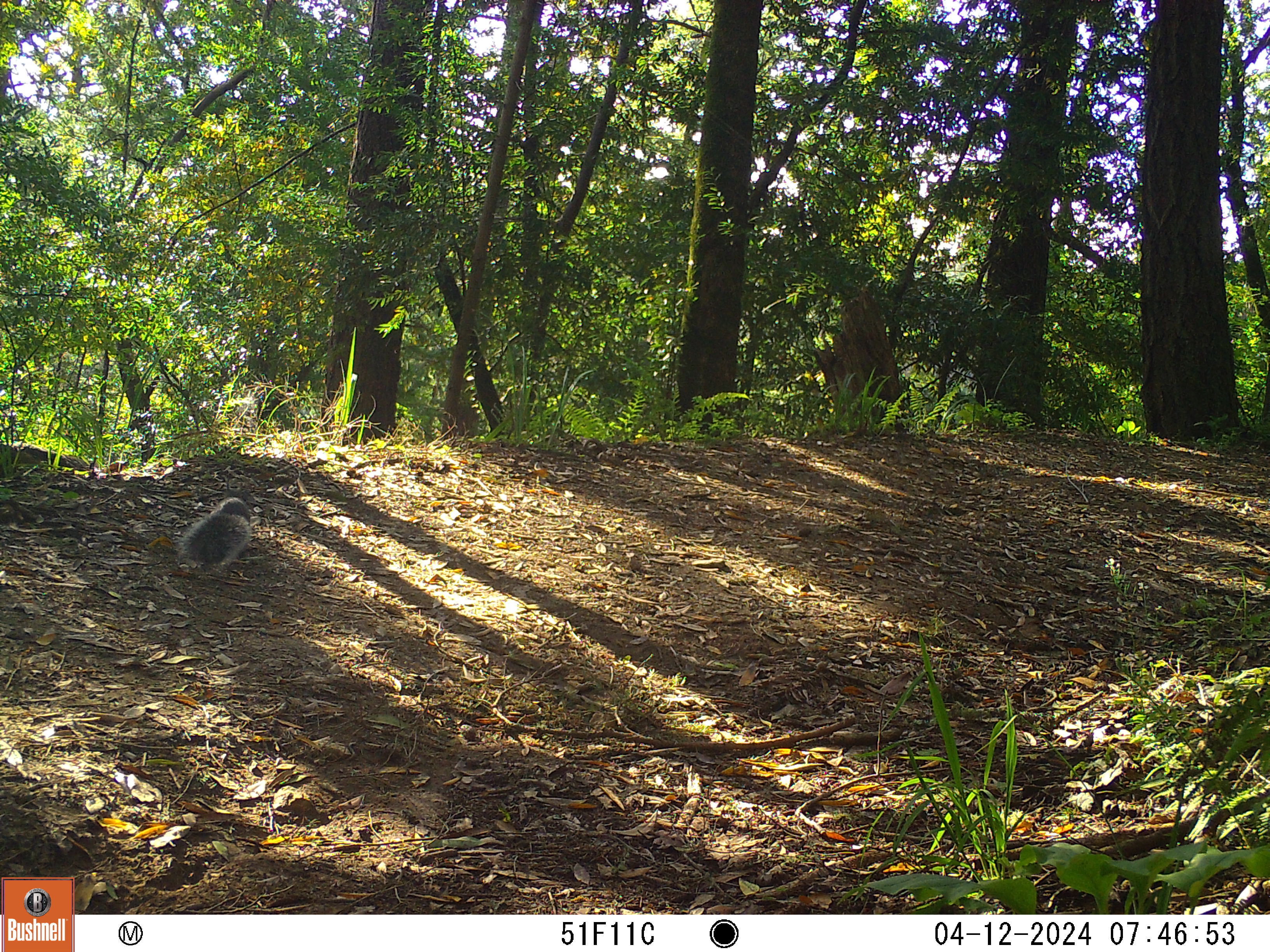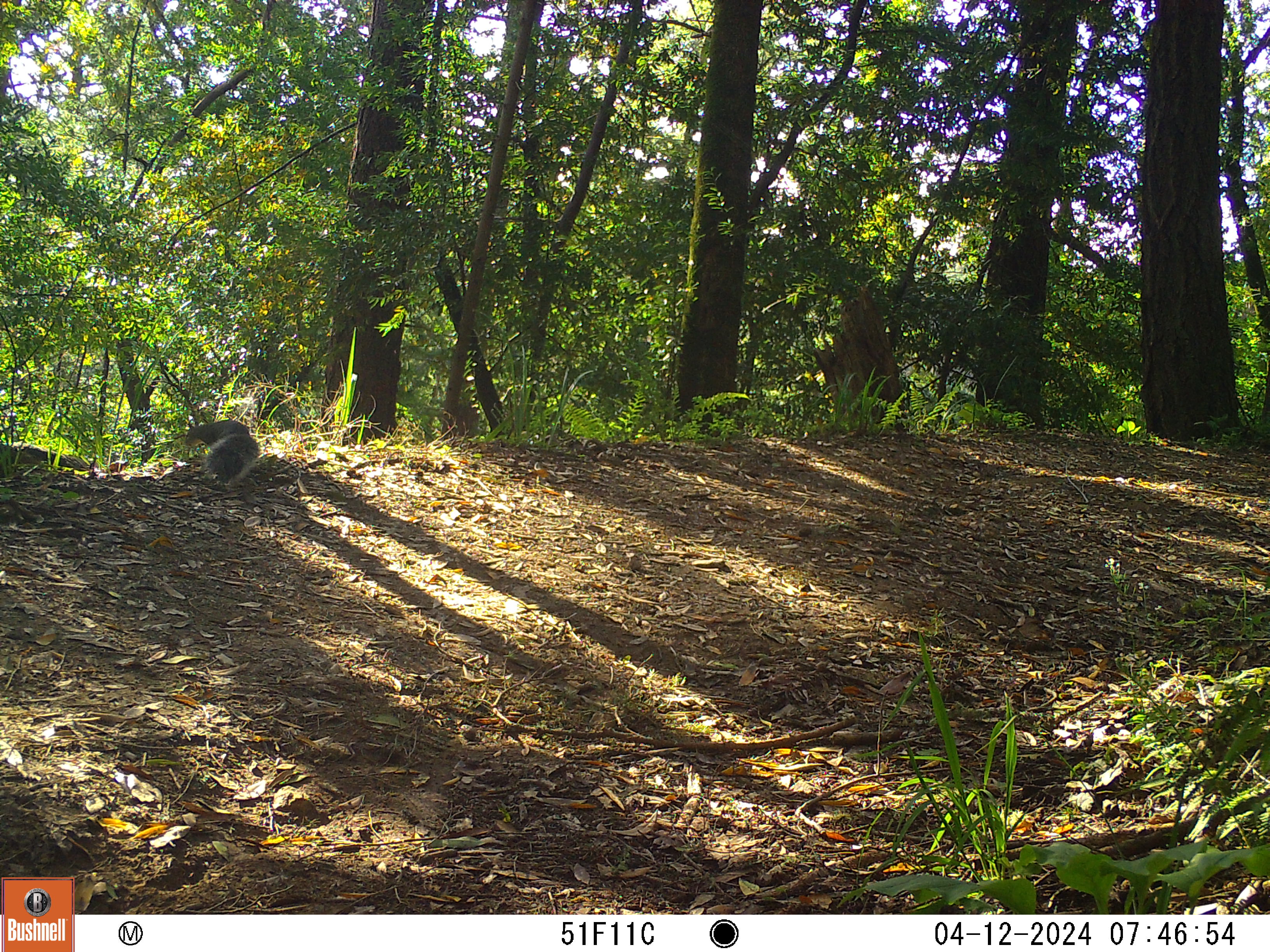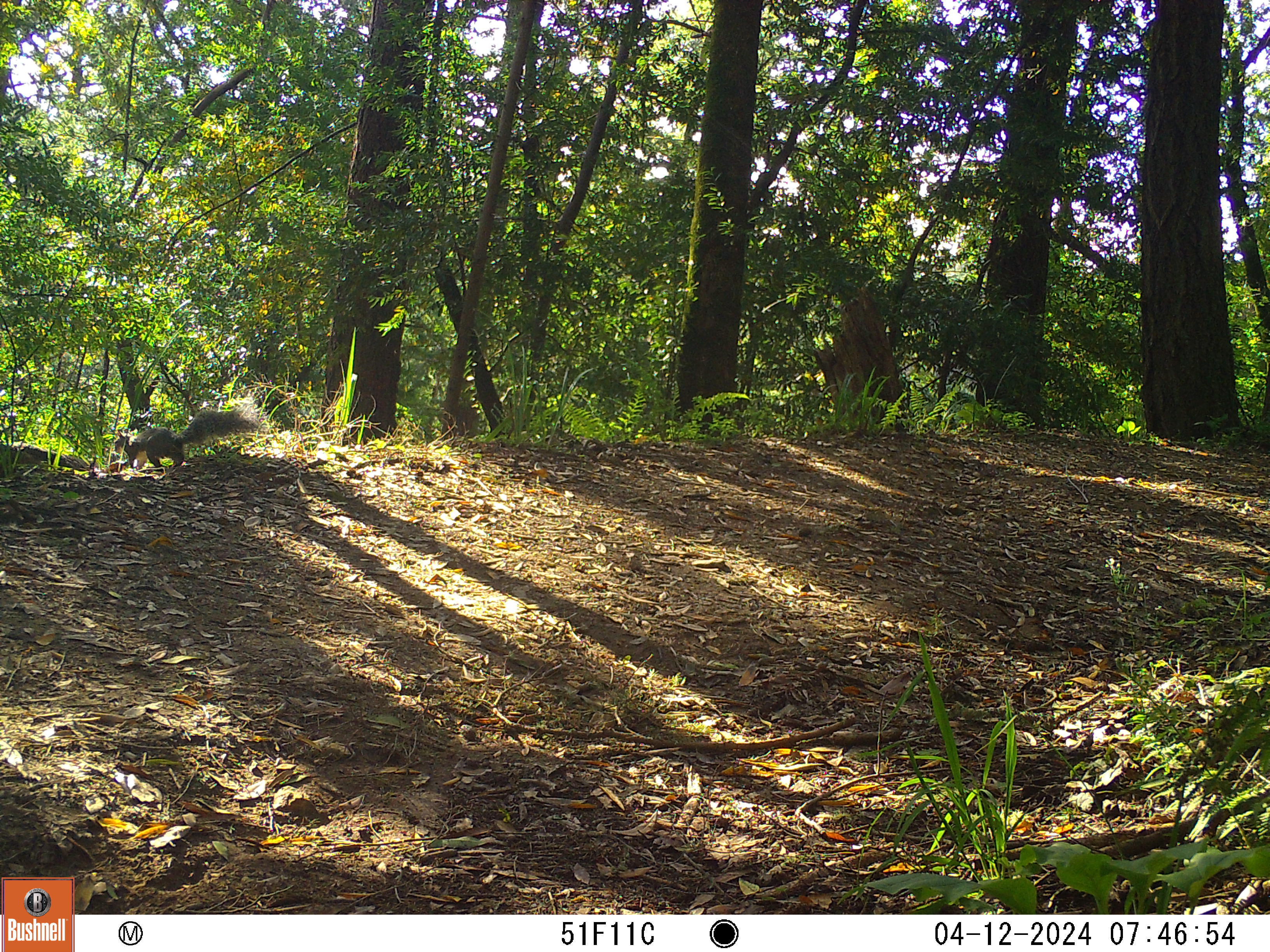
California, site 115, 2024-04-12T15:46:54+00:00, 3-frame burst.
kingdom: Animalia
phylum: Chordata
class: Mammalia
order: Rodentia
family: Sciuridae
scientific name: Sciuridae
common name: squirrel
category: unknown squirrel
Unknown squirrel (squirrel) (Sciuridae).